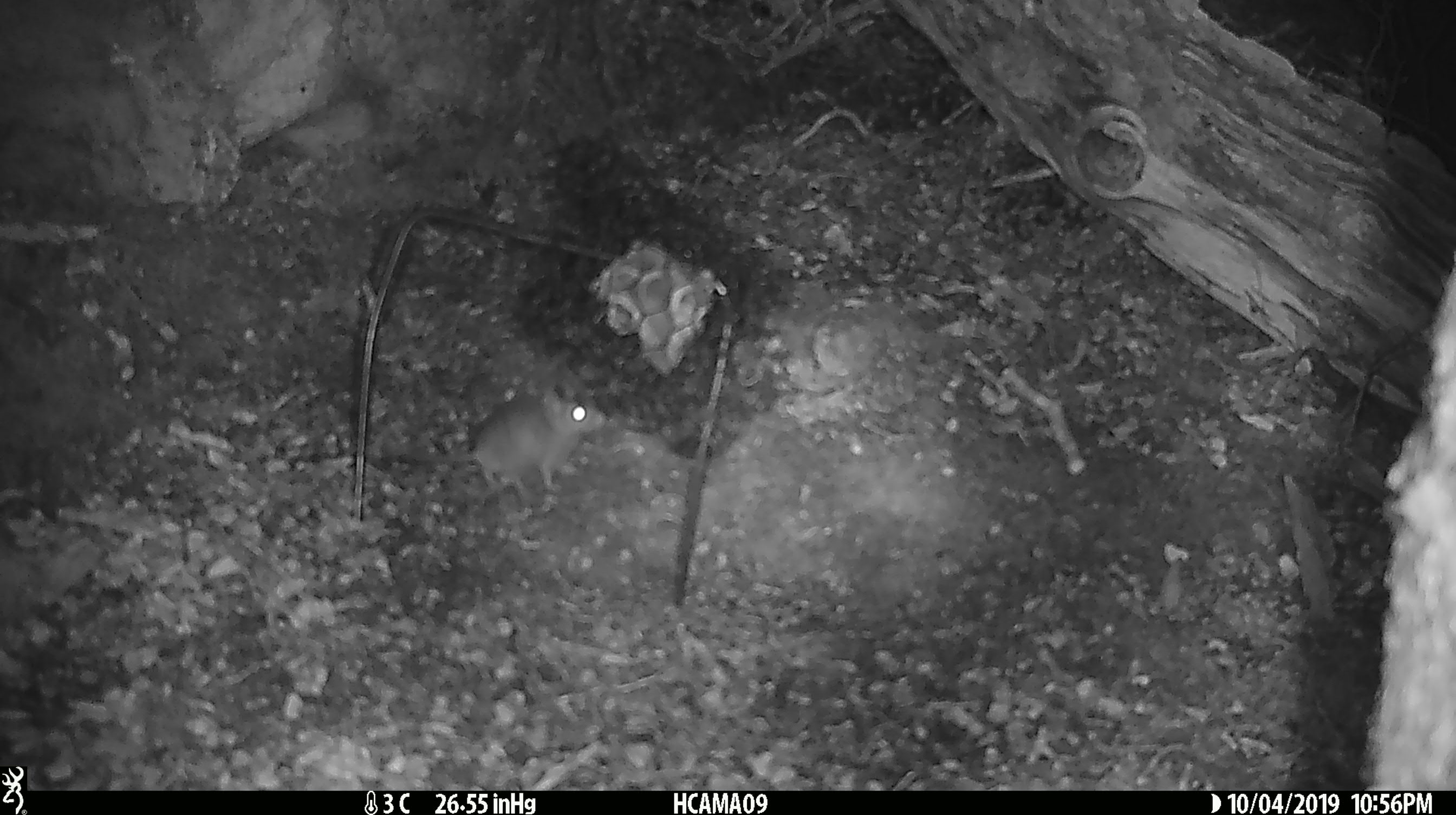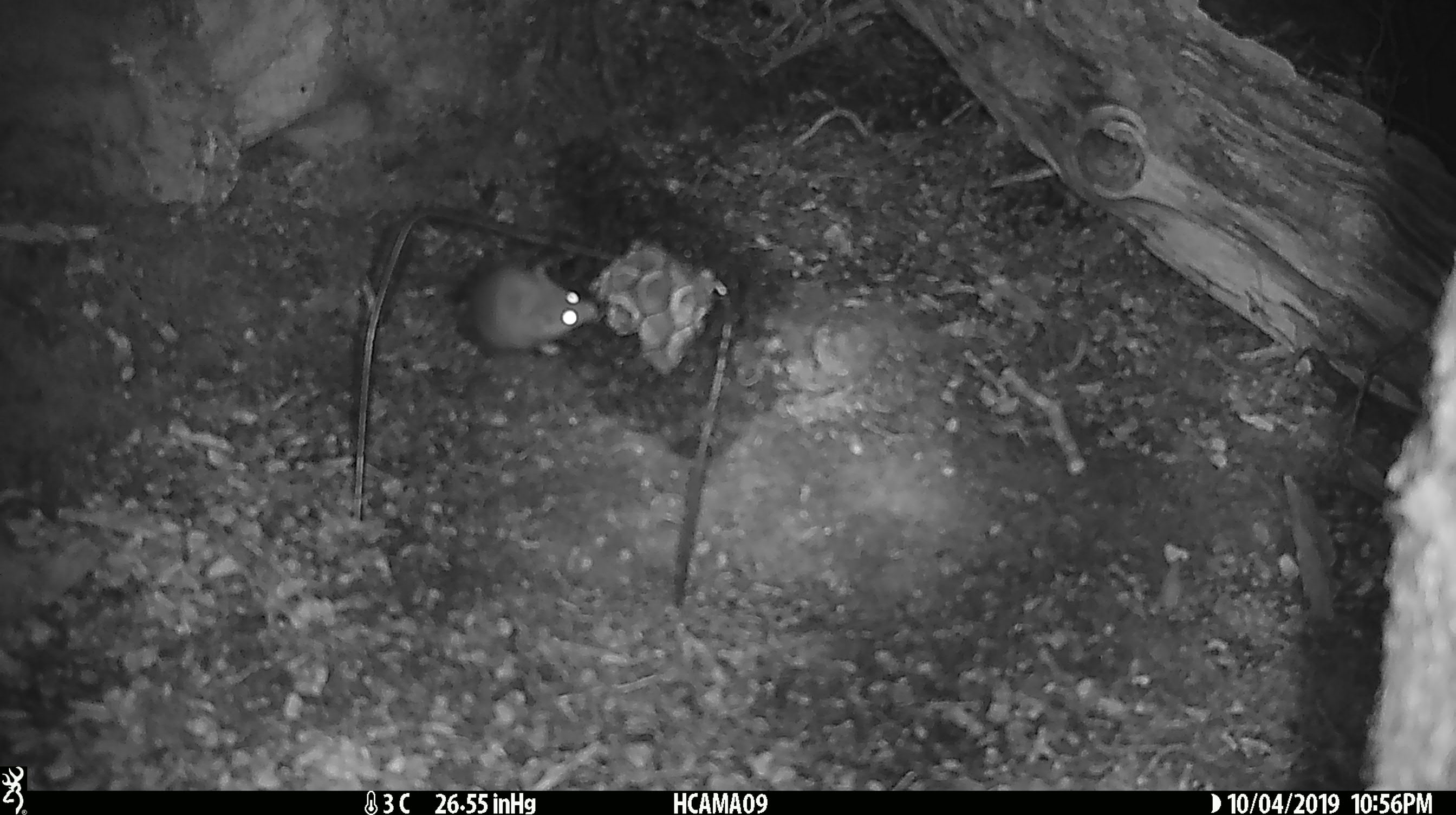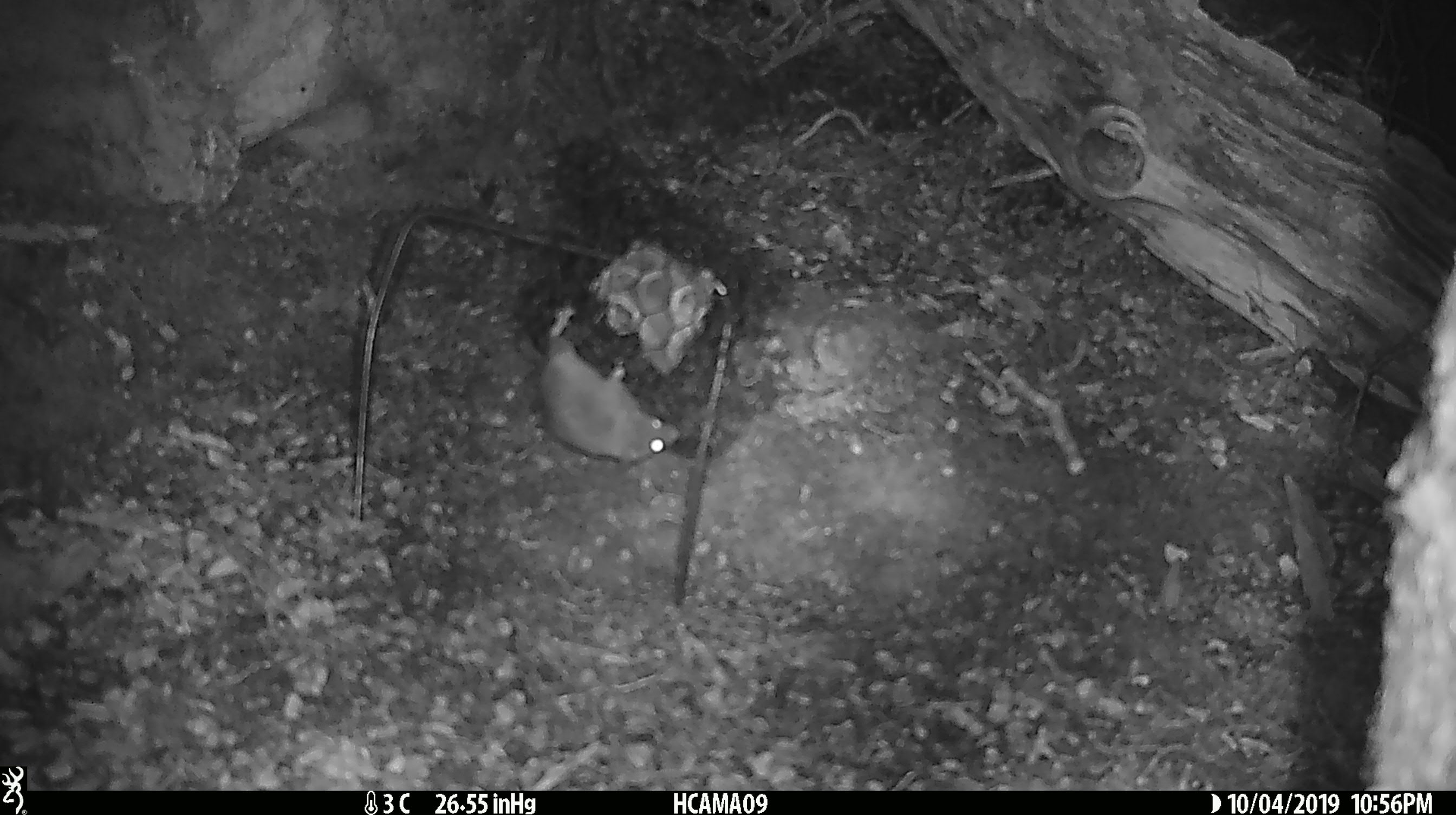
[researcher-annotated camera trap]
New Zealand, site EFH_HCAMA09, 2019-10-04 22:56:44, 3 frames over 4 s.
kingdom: Animalia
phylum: Chordata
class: Mammalia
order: Rodentia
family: Muridae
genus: Mus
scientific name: Mus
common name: mouse